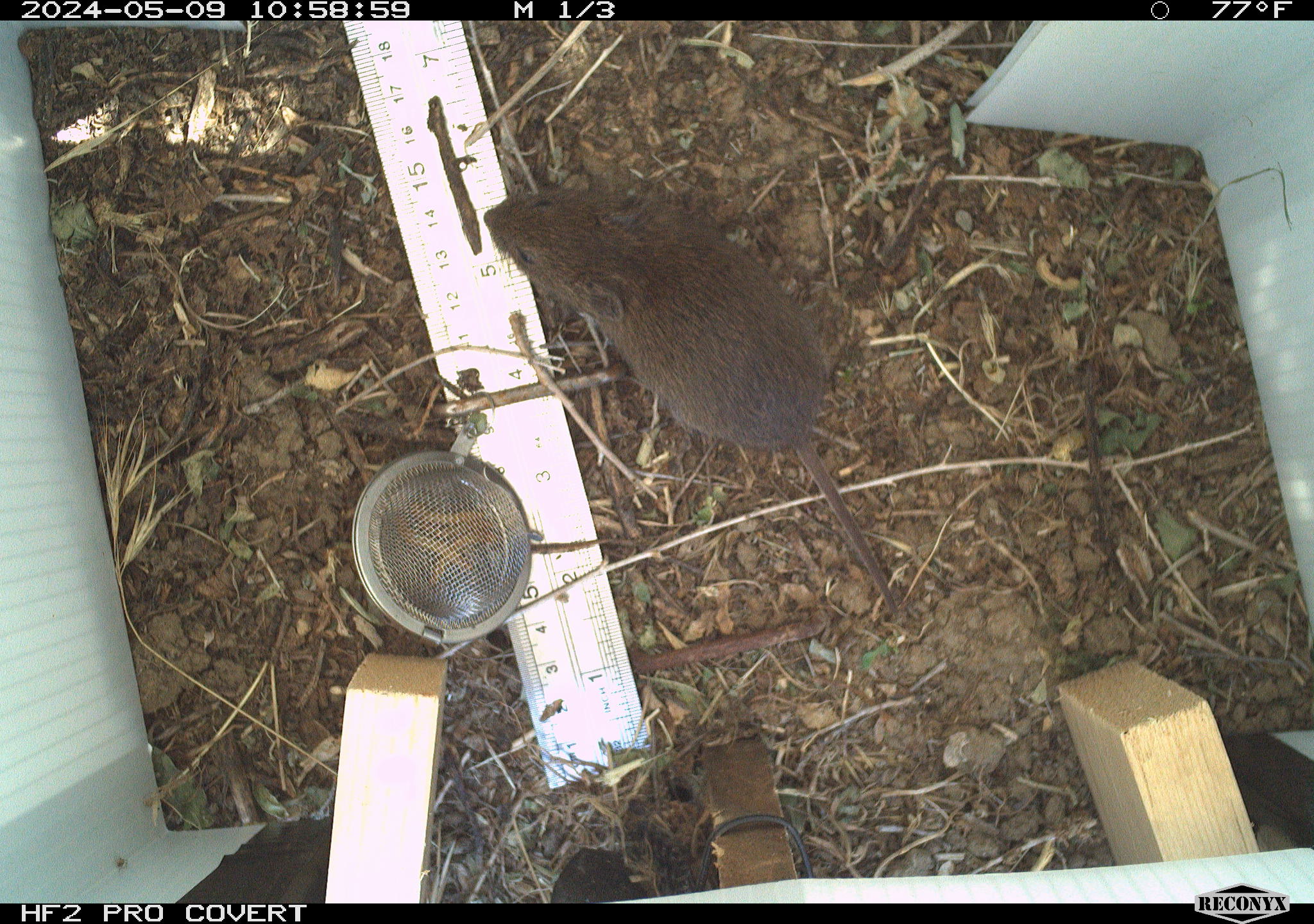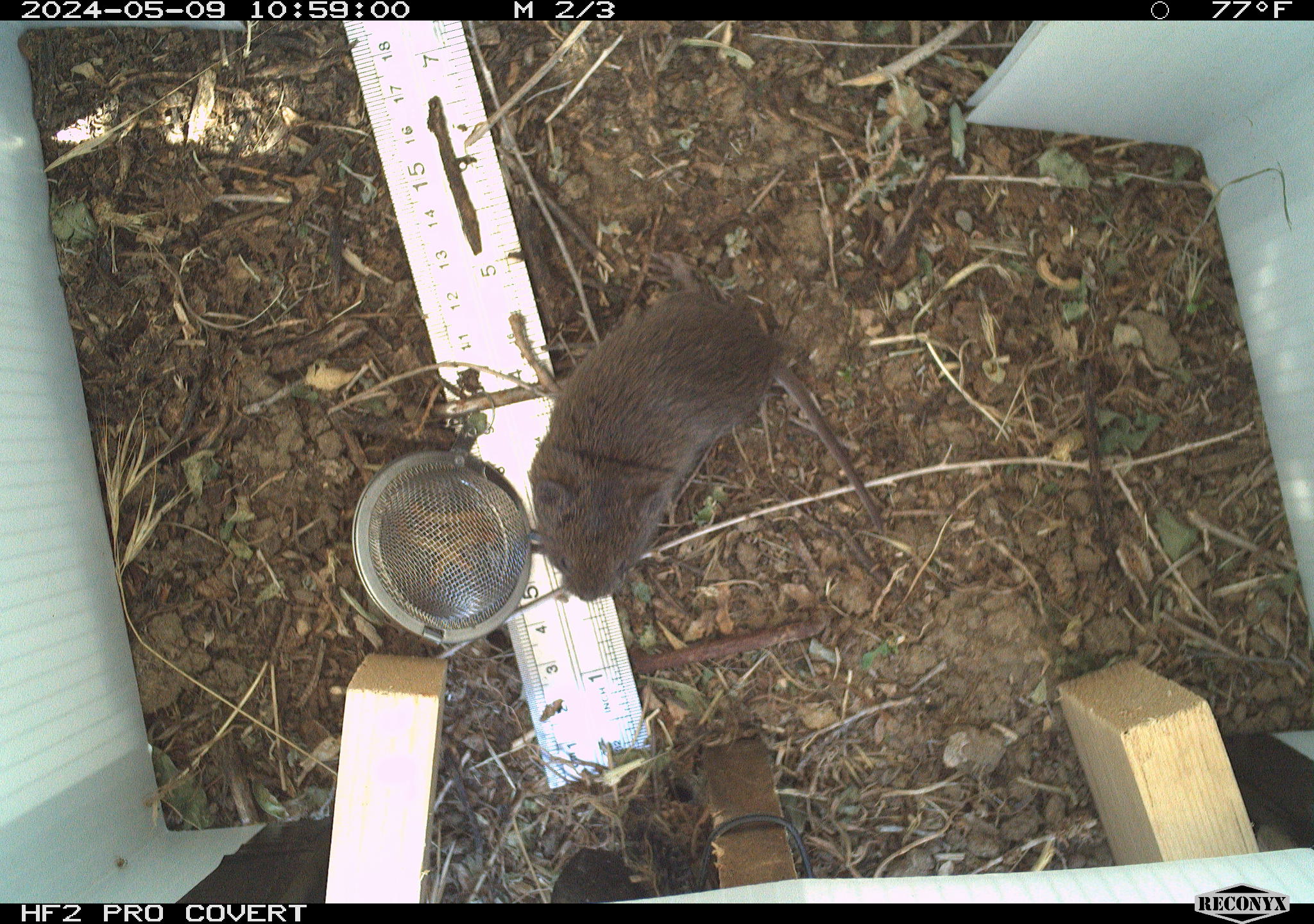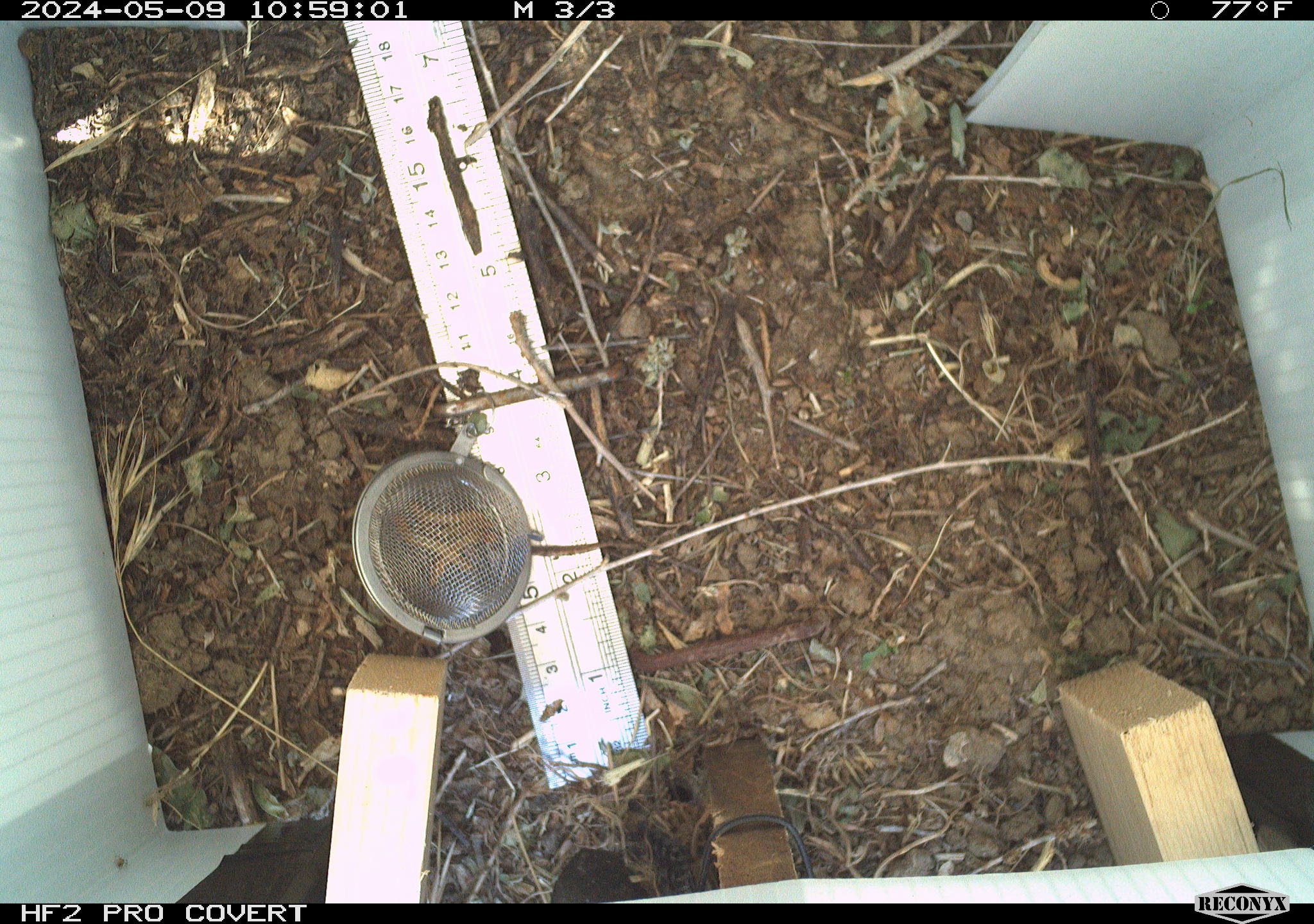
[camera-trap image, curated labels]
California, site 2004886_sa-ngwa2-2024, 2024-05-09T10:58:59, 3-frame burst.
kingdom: Animalia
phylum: Chordata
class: Mammalia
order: Rodentia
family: Cricetidae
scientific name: Arvicolinae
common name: voles, lemmings, and muskrats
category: arvicolinae subfamily